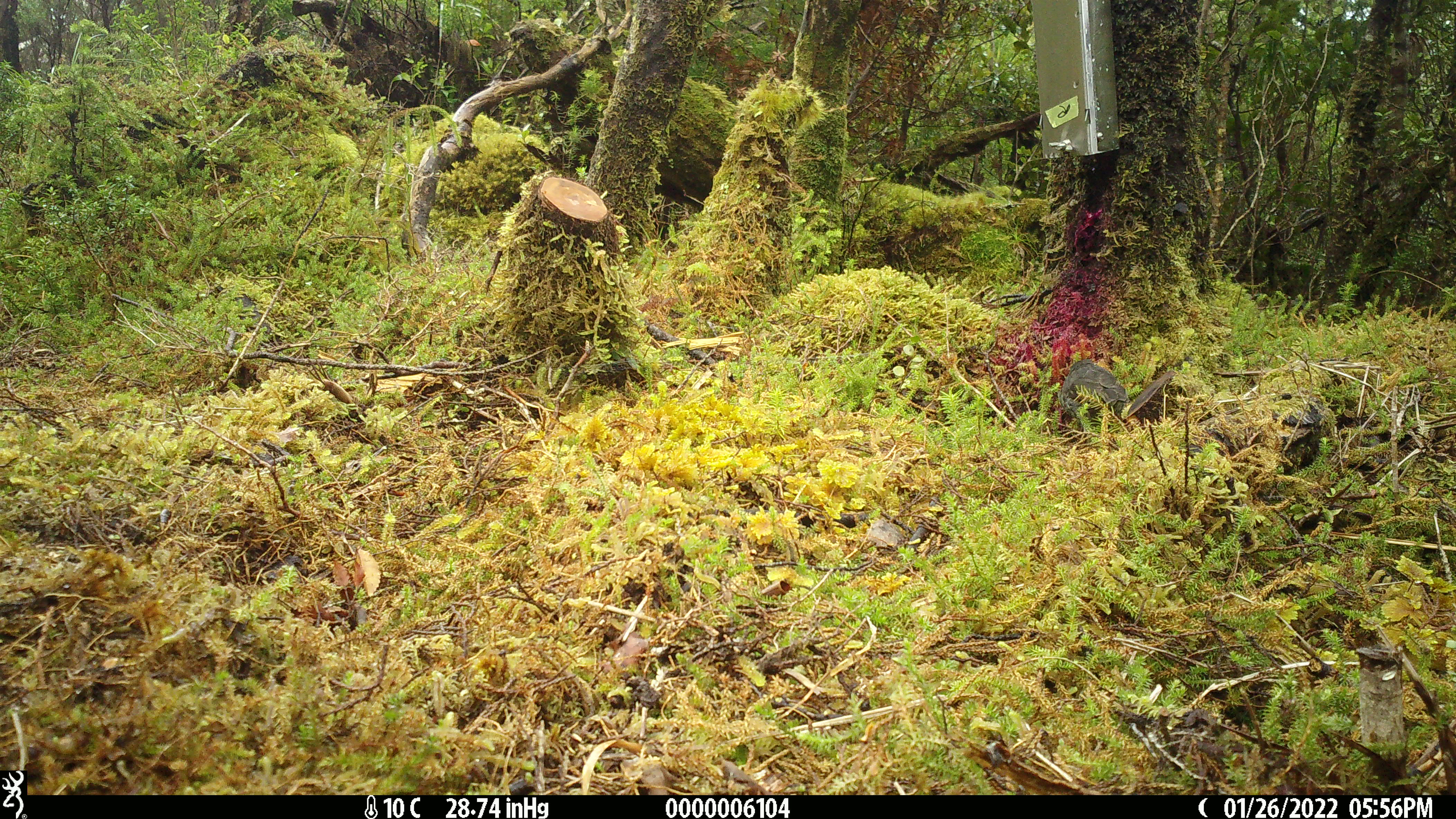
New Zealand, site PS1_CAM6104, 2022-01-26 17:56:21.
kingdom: Animalia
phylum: Chordata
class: Aves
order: Passeriformes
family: Petroicidae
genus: Petroica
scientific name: Petroica australis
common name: new zealand robin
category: robin